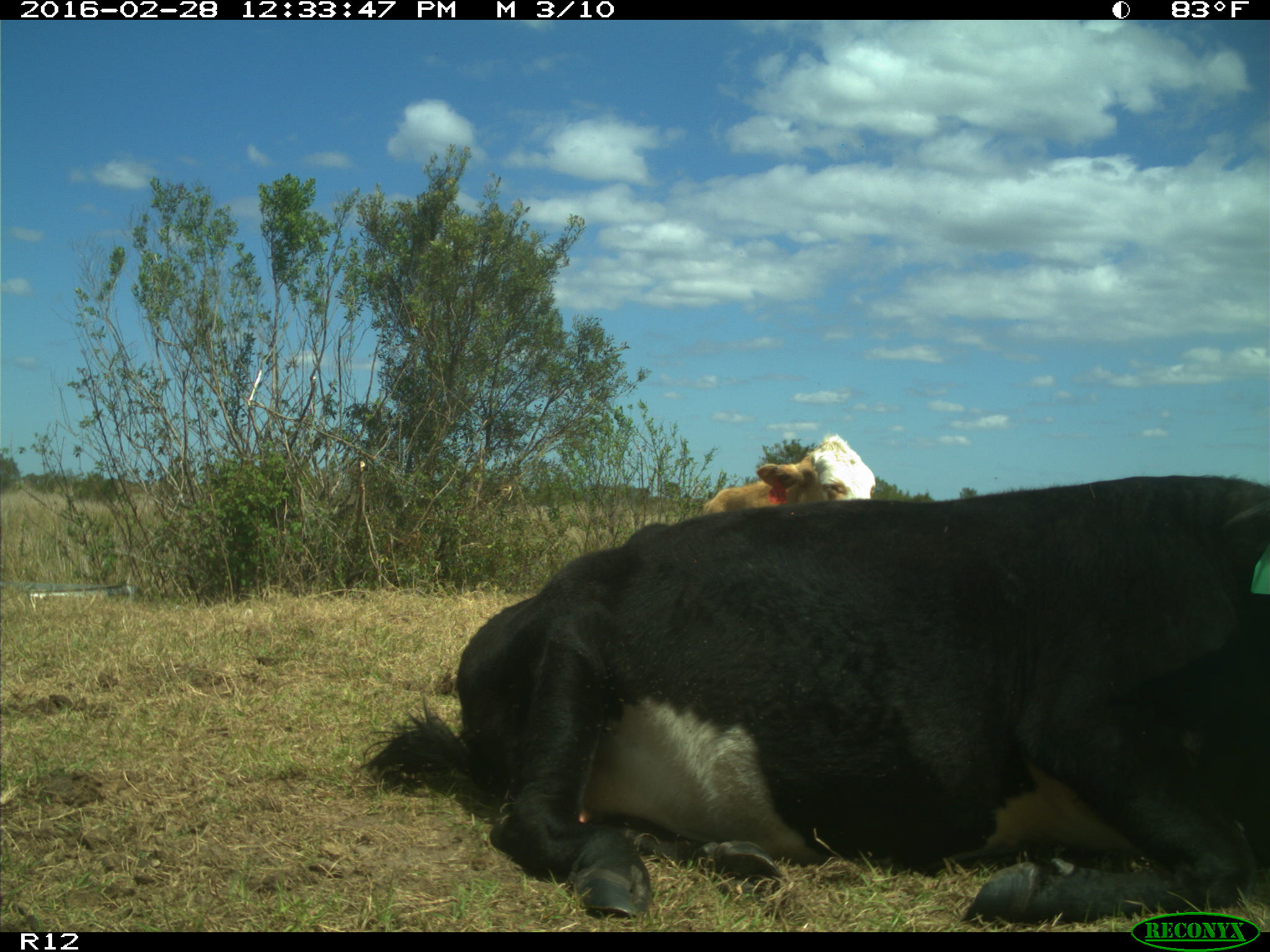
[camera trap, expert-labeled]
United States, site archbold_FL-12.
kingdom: Animalia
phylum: Chordata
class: Mammalia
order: Artiodactyla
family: Bovidae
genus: Bos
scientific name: Bos taurus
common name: domestic cow